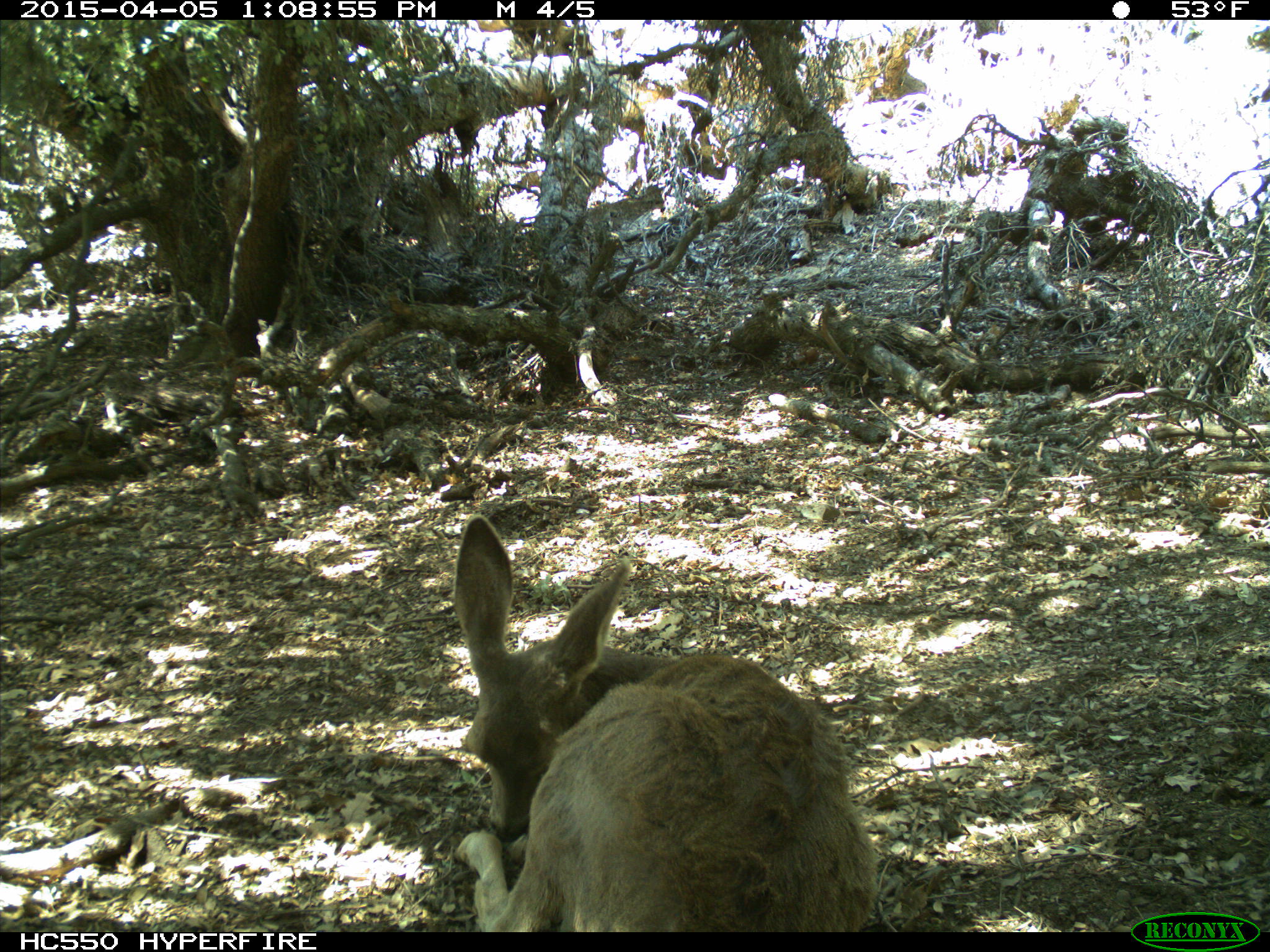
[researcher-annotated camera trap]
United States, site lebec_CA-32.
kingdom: Animalia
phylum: Chordata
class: Mammalia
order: Artiodactyla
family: Cervidae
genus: Odocoileus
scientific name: Odocoileus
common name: deer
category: unidentified deer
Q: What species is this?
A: Unidentified deer (deer) (Odocoileus).